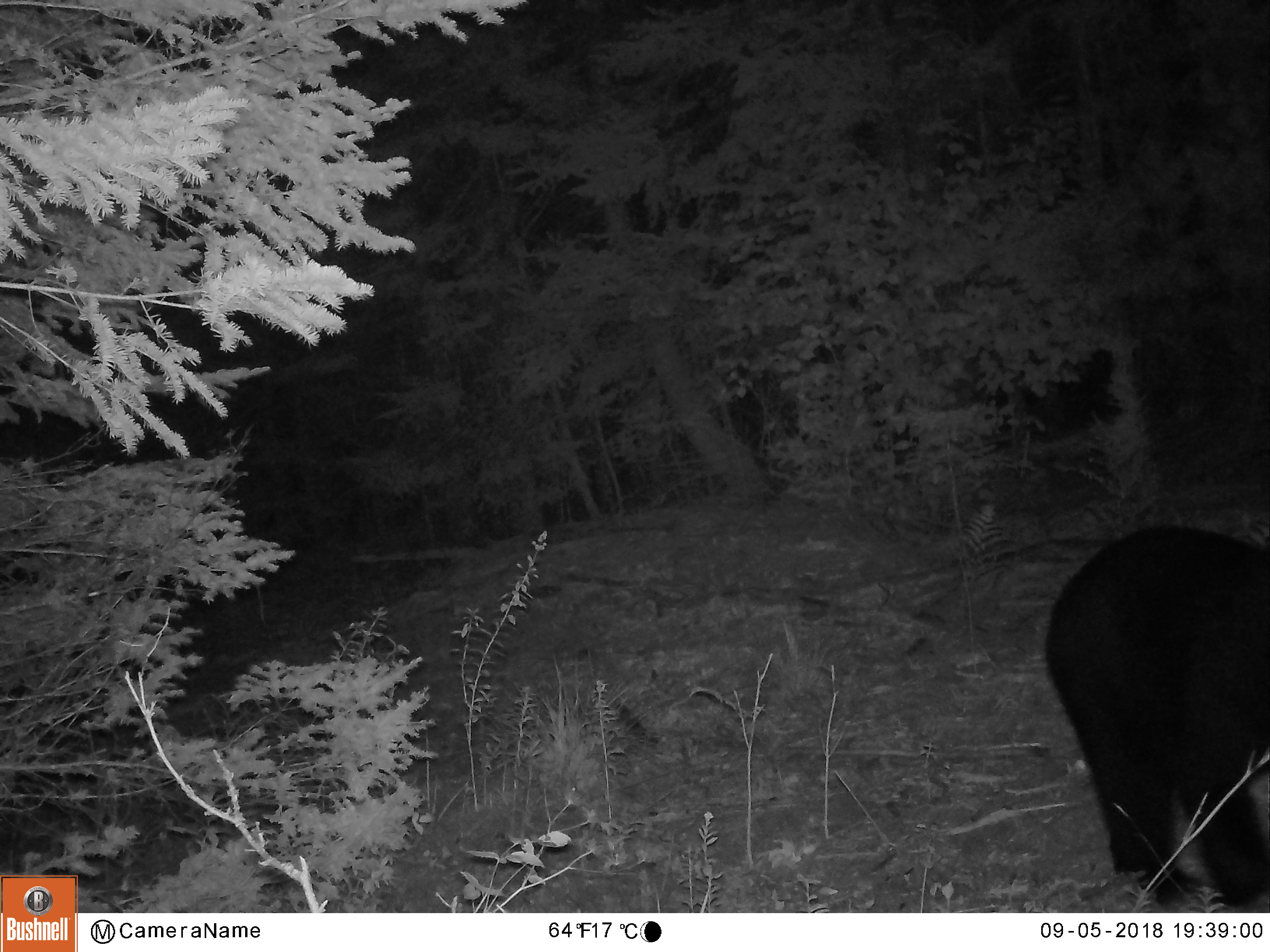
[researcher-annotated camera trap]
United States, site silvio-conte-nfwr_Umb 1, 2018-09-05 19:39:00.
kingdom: Animalia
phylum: Chordata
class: Mammalia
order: Carnivora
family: Ursidae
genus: Ursus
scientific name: Ursus americanus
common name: black bear